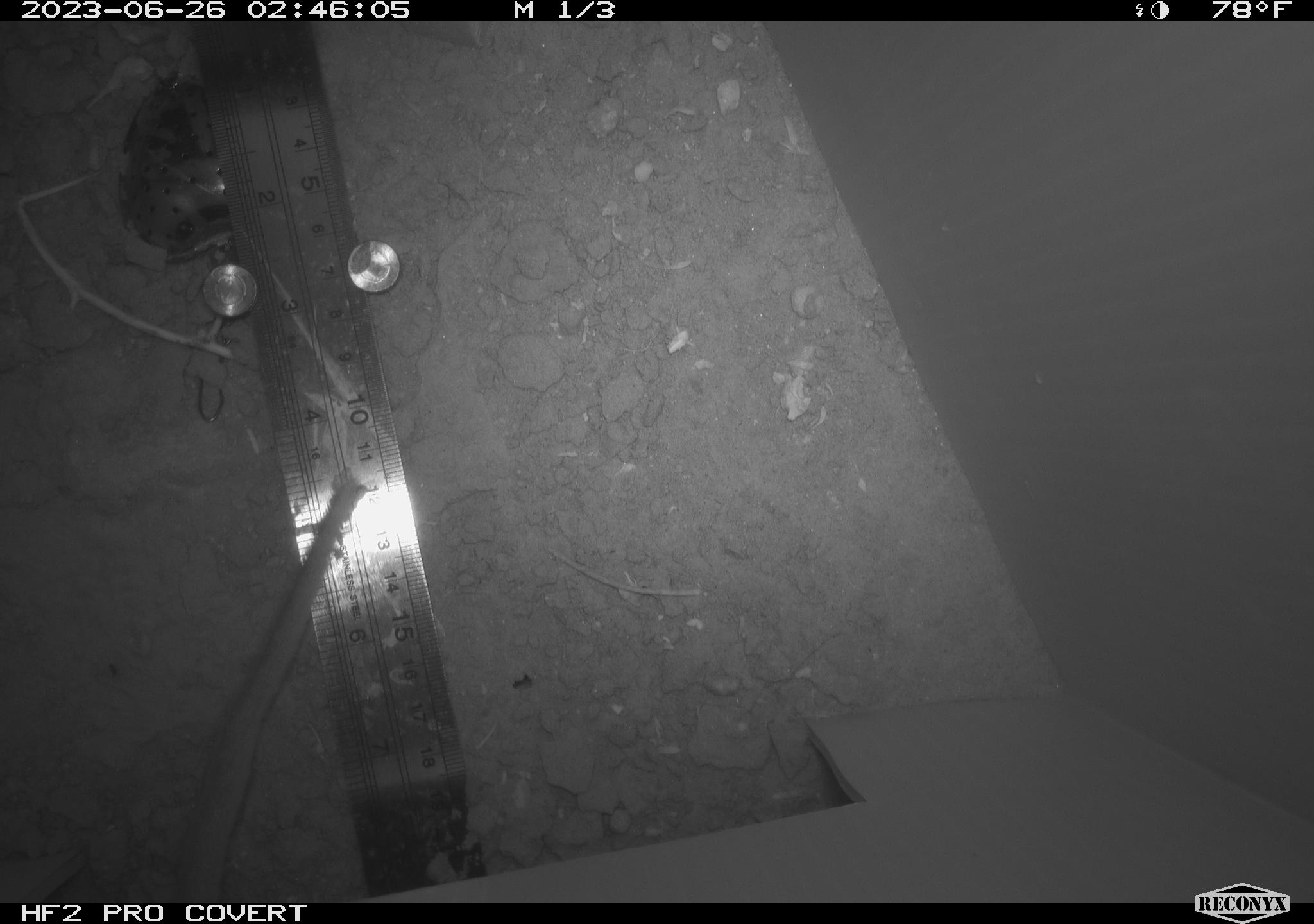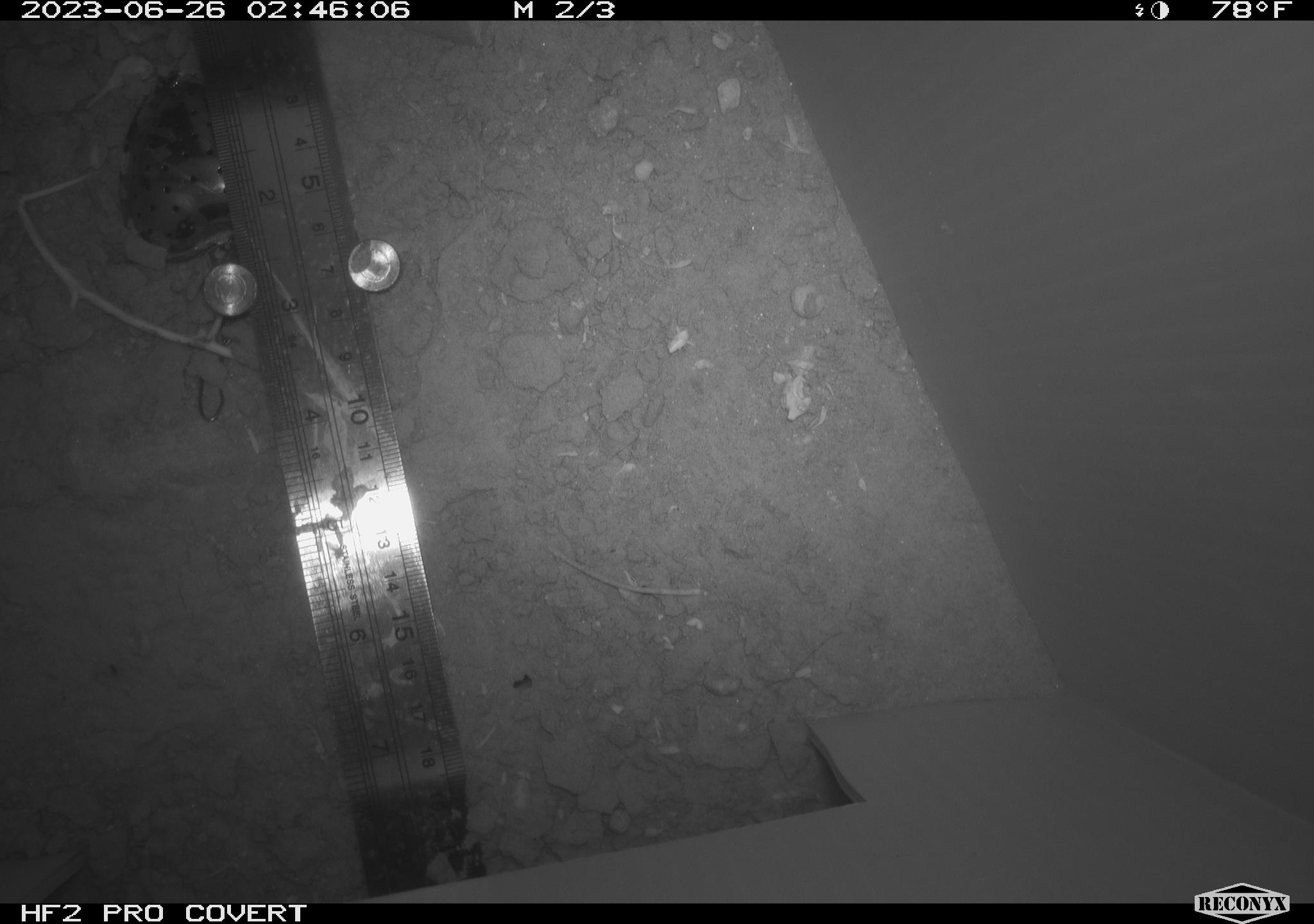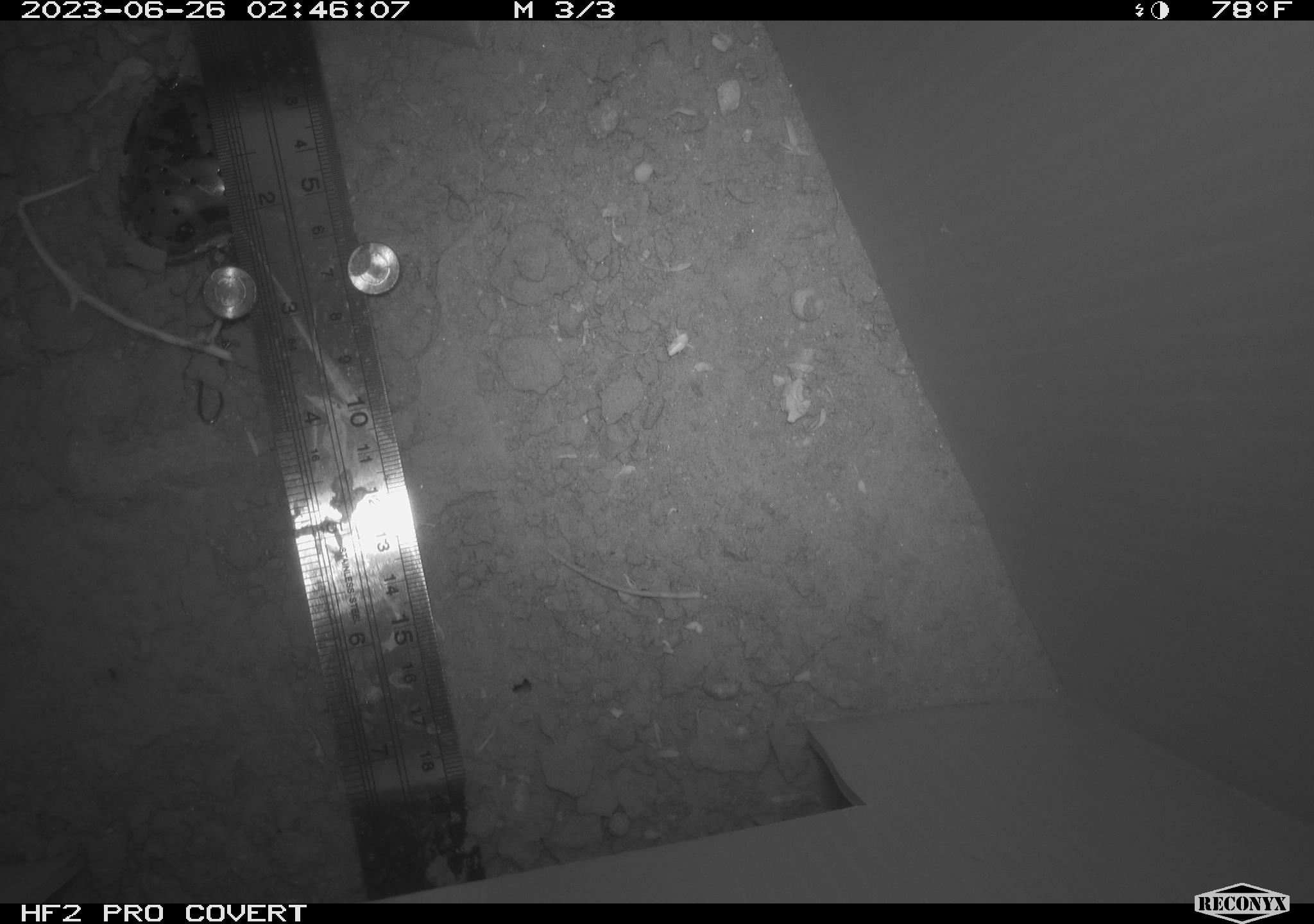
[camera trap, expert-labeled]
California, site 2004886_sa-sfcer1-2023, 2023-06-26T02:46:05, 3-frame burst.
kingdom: Animalia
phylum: Chordata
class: Mammalia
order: Rodentia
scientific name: Rodentia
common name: mouse species